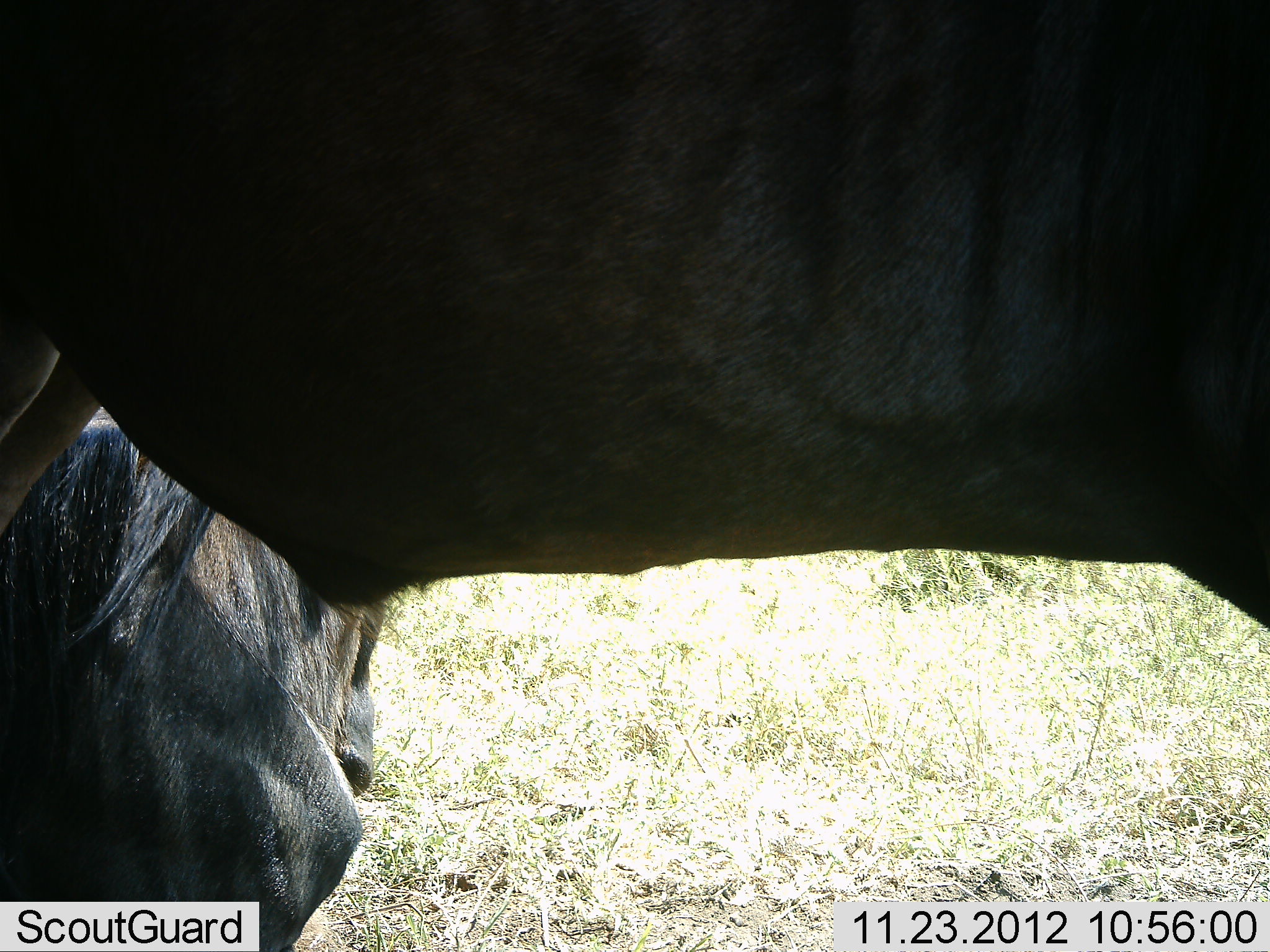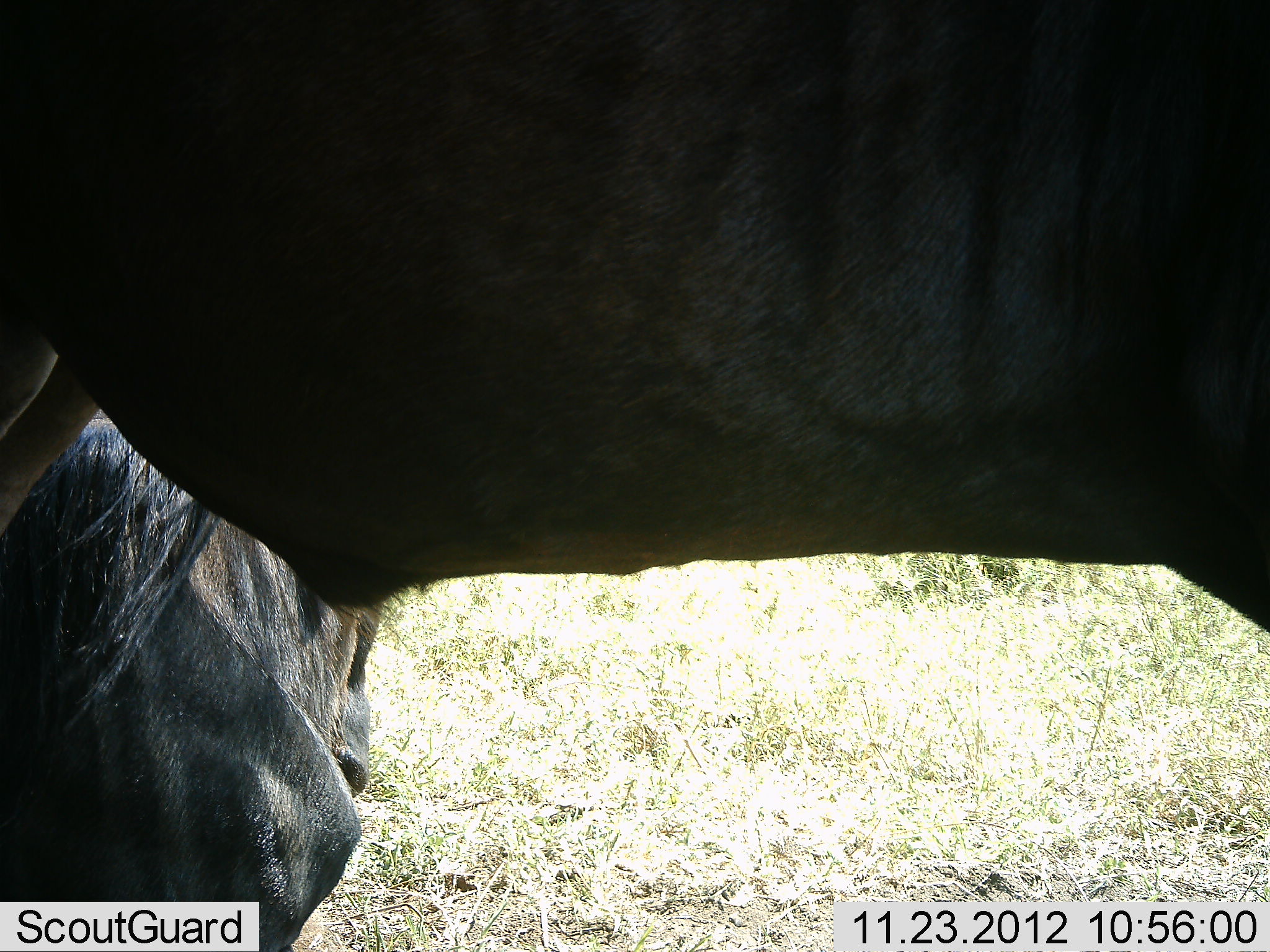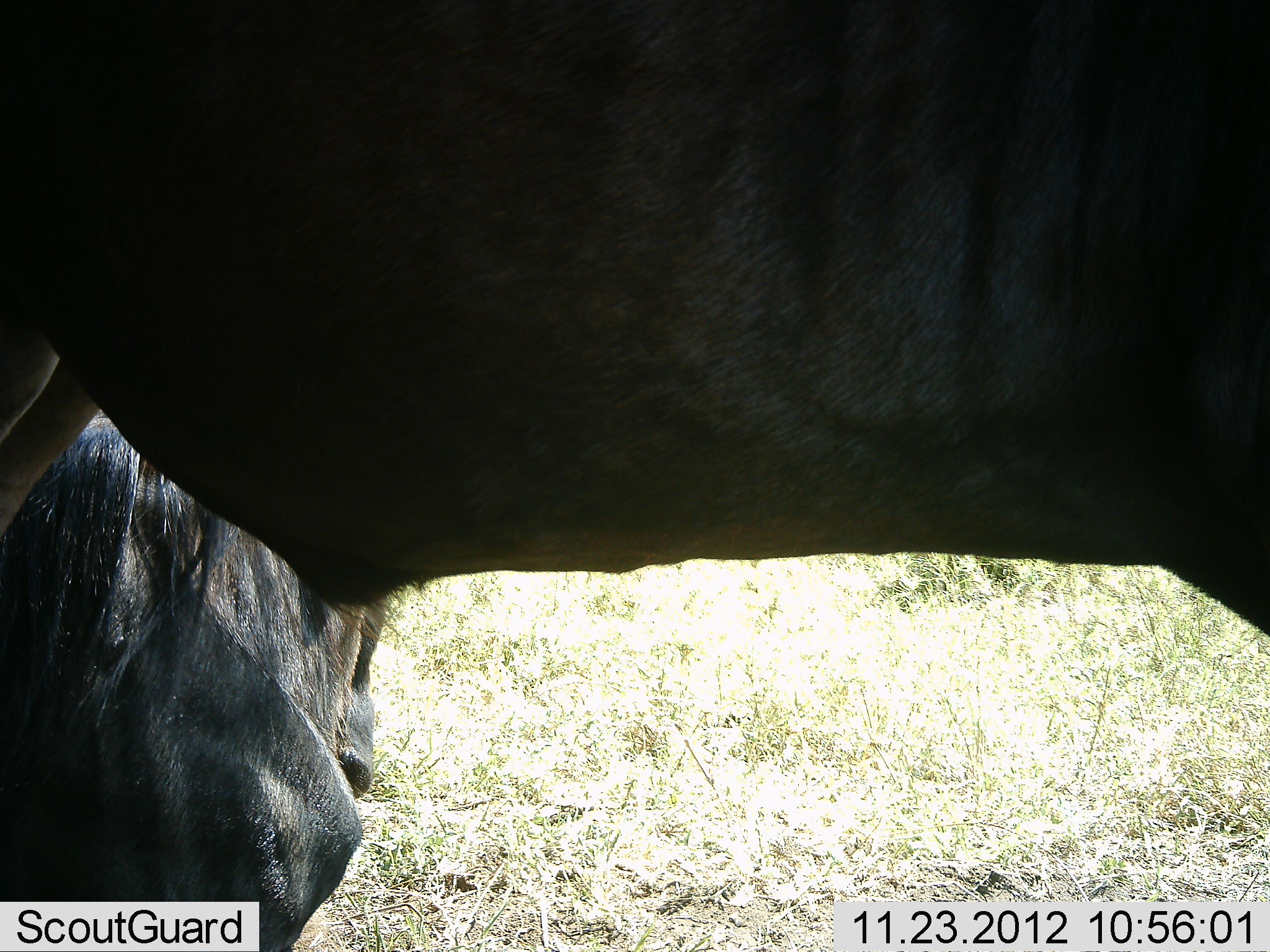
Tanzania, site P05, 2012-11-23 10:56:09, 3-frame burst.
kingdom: Animalia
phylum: Chordata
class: Mammalia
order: Artiodactyla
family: Bovidae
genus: Connochaetes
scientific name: Connochaetes taurinus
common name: blue wildebeest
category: wildebeest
Wildebeest (blue wildebeest) (Connochaetes taurinus), count 2. Behavior (volunteer vote fractions): standing 80%, resting 60%, moving 0%, interacting 0%. Young present (vote fraction): 0%. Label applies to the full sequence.